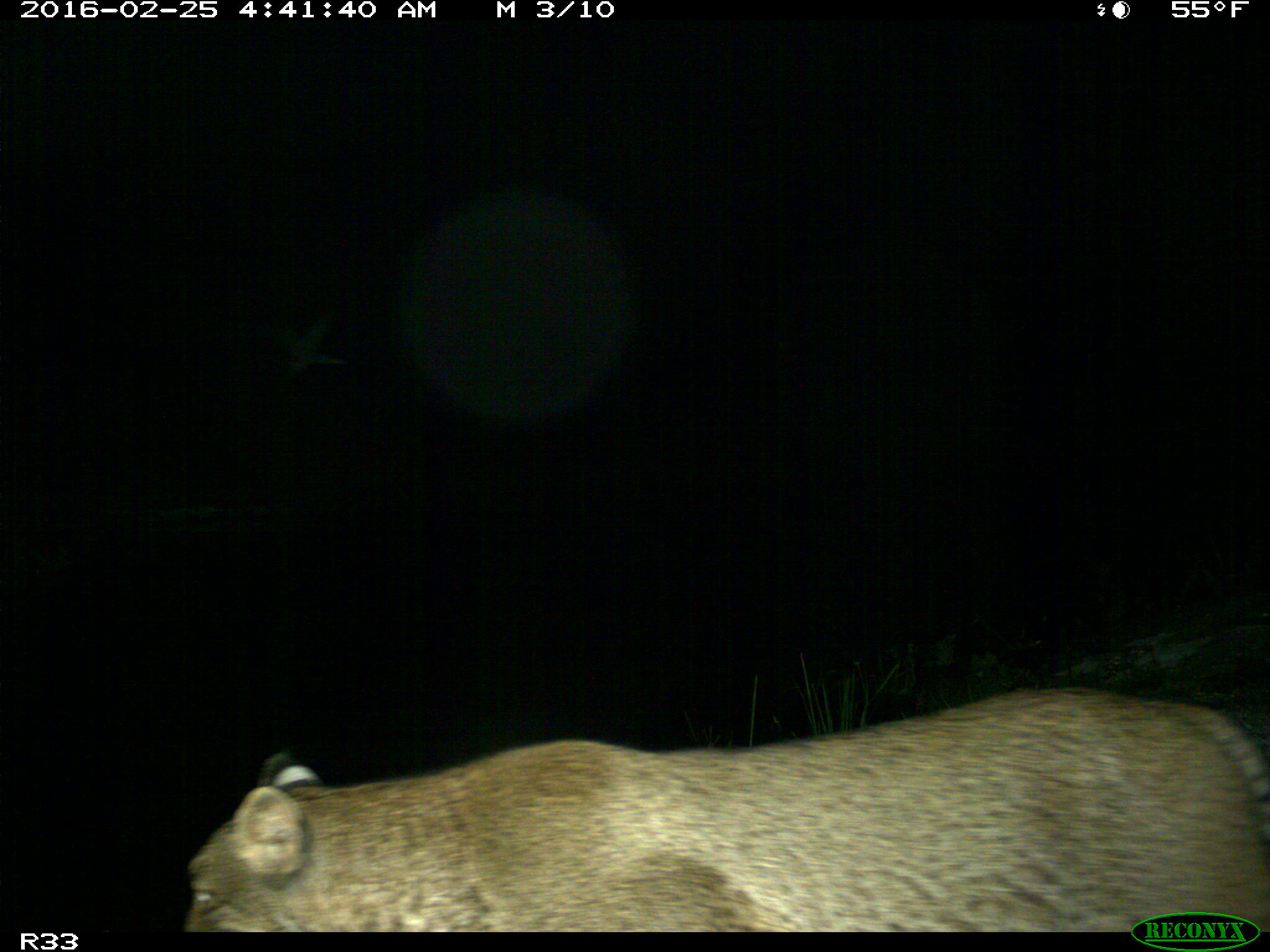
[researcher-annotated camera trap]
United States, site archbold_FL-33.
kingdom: Animalia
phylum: Chordata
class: Mammalia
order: Carnivora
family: Felidae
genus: Lynx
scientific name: Lynx rufus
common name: bobcat